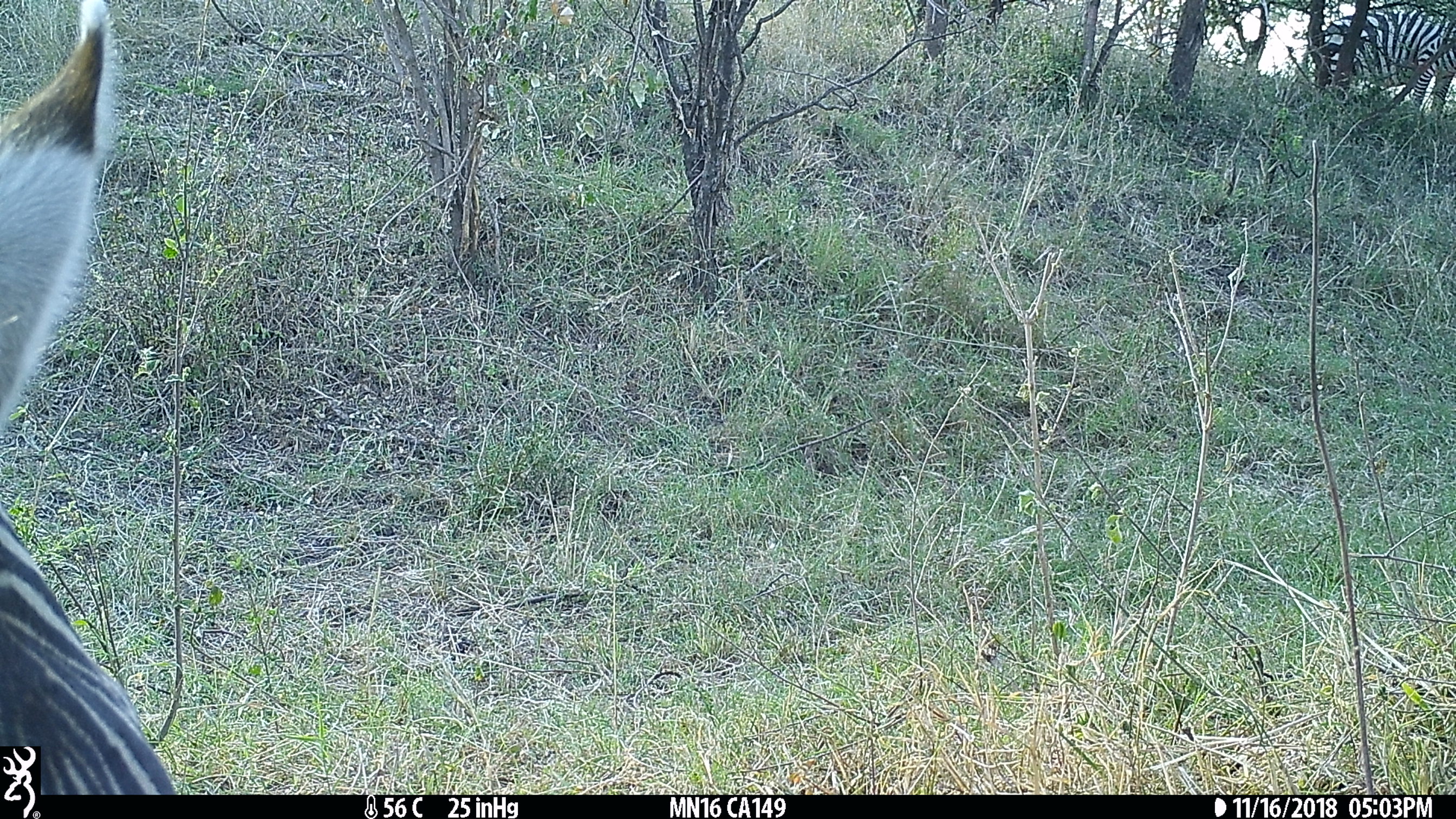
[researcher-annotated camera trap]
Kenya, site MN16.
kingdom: Animalia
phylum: Chordata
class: Mammalia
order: Perissodactyla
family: Equidae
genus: Equus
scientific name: Equus quagga burchellii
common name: burchell's zebra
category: zebra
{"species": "zebra (burchell's zebra) (Equus quagga burchellii)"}